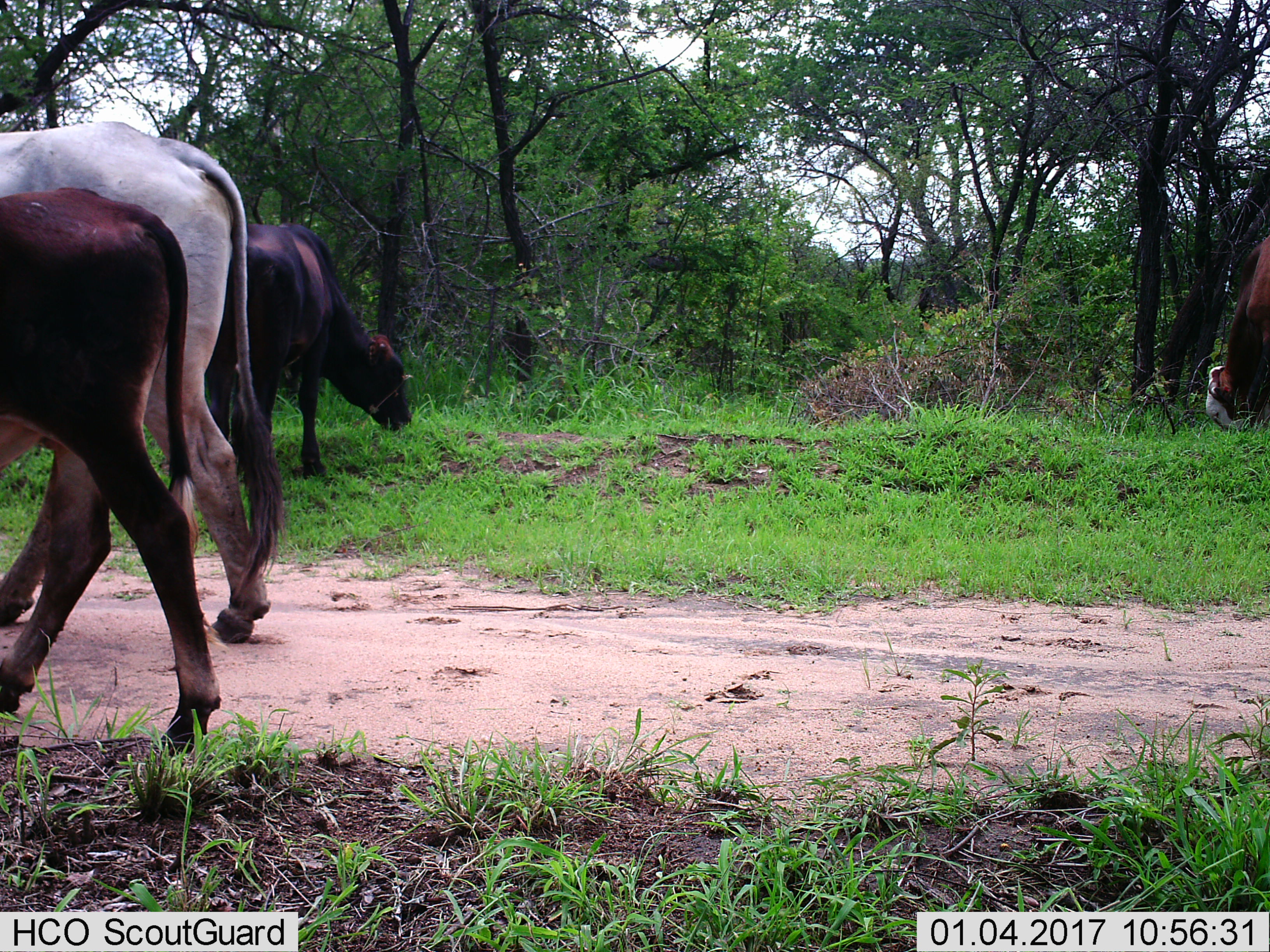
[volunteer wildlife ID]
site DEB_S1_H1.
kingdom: Animalia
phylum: Chordata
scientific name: Vertebrata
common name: domestic animal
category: domesticanimal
Domesticanimal (domestic animal) (Vertebrata), count 4. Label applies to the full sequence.